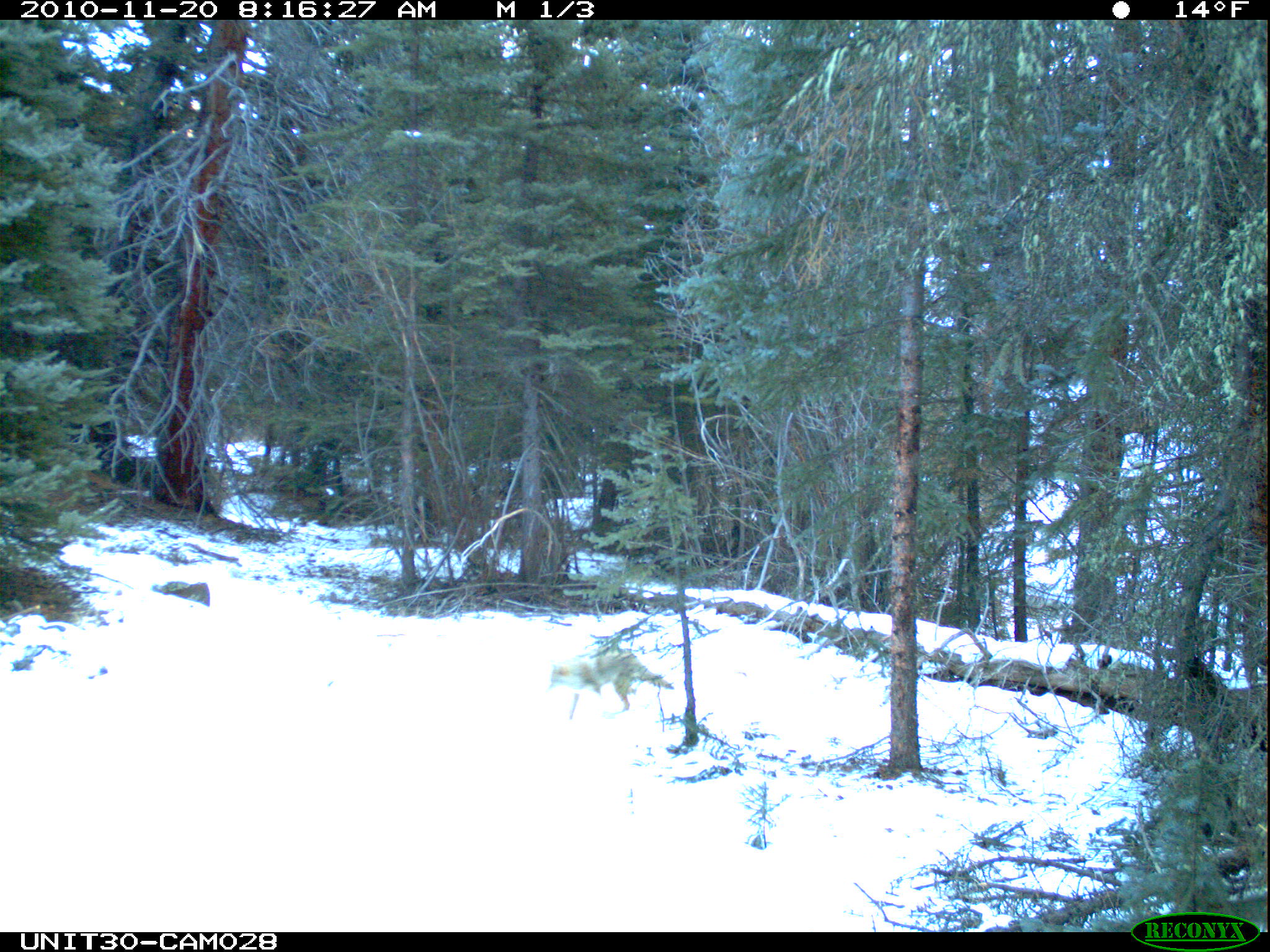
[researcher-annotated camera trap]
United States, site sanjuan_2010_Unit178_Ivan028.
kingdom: Animalia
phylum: Chordata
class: Mammalia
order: Carnivora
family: Canidae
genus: Canis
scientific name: Canis latrans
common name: coyote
Canis latrans (coyote).